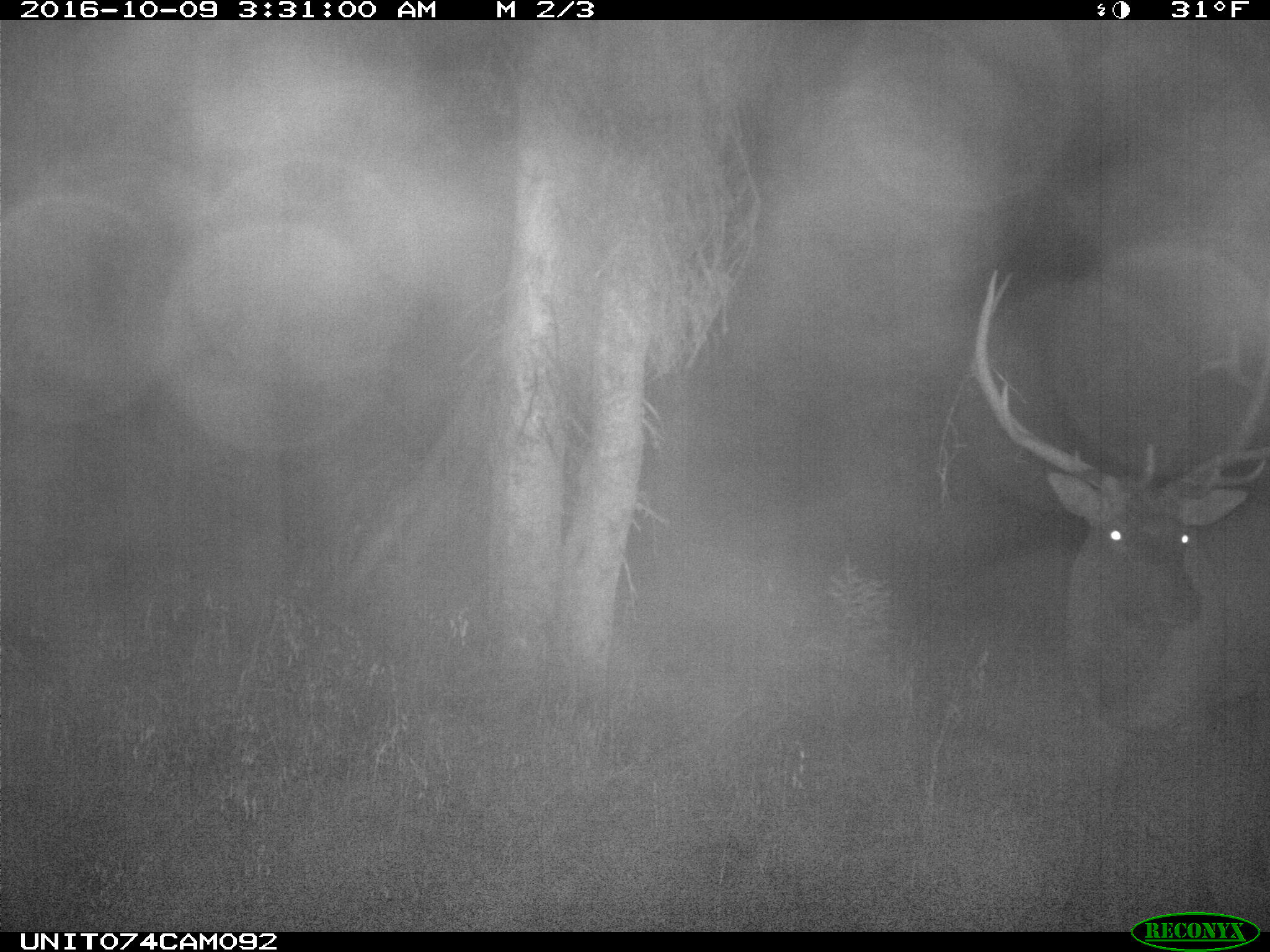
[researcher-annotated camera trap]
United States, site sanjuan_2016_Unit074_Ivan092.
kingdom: Animalia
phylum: Chordata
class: Mammalia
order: Artiodactyla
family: Cervidae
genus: Cervus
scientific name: Cervus elaphus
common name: red deer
Cervus elaphus (red deer).